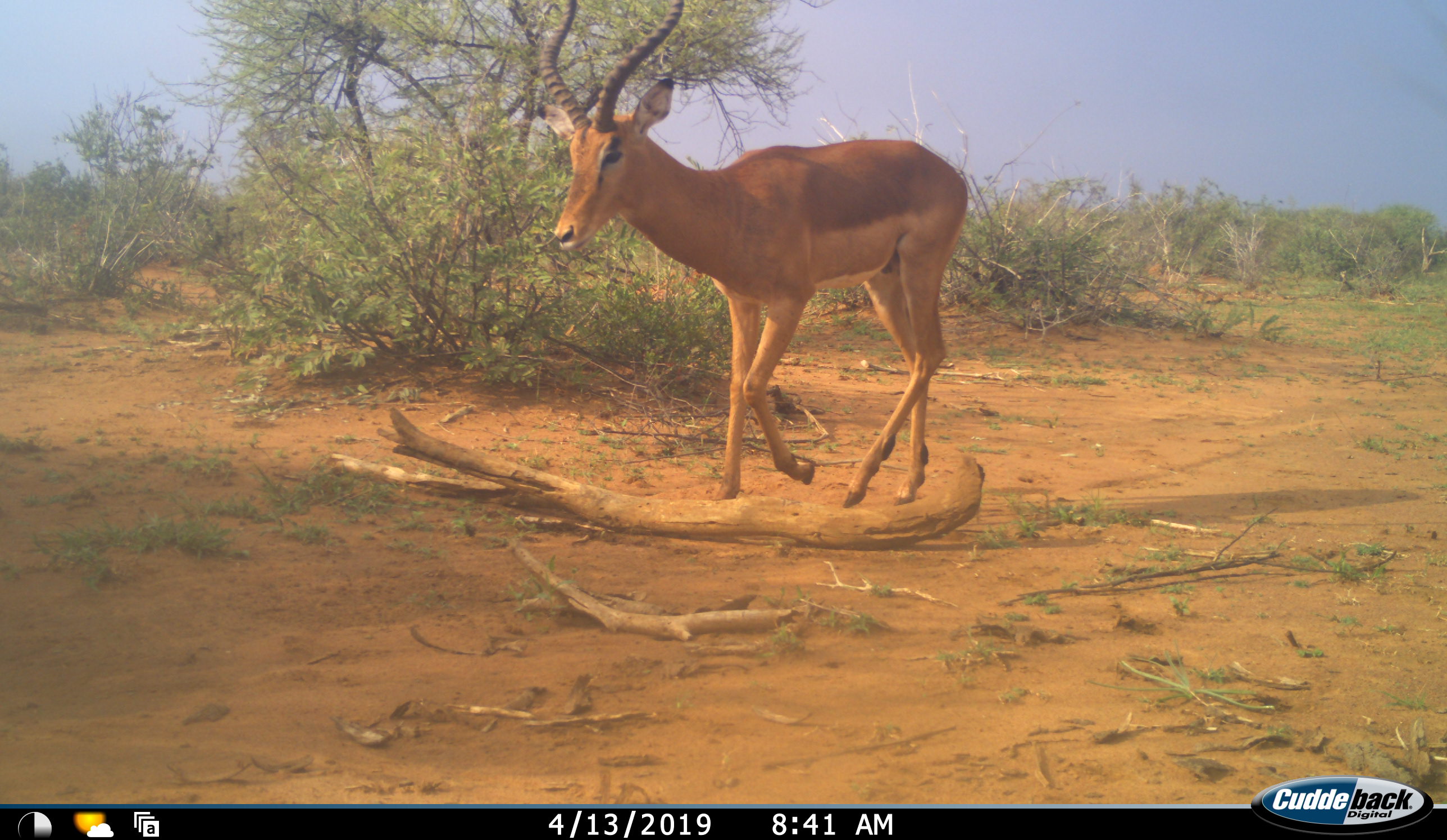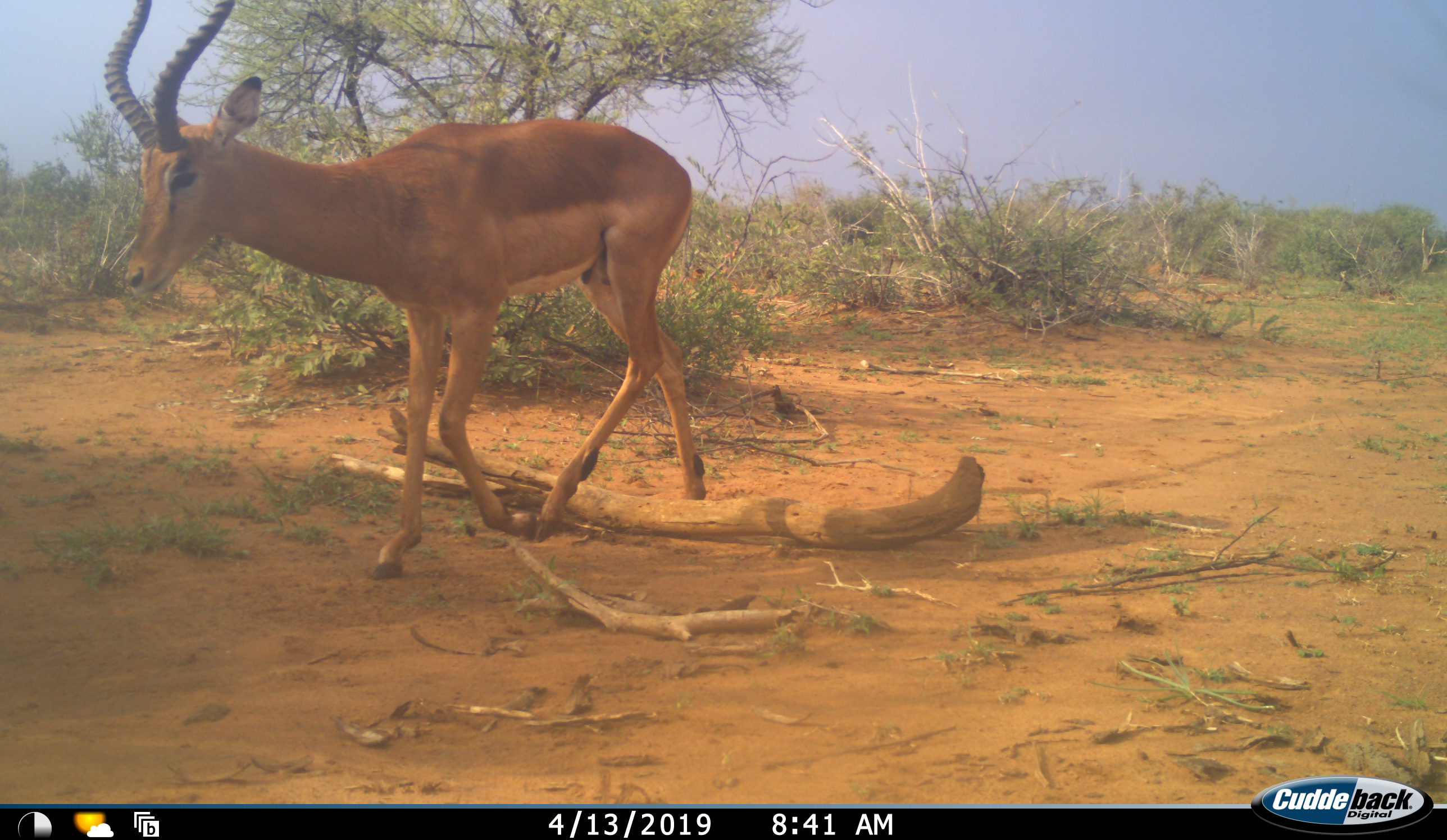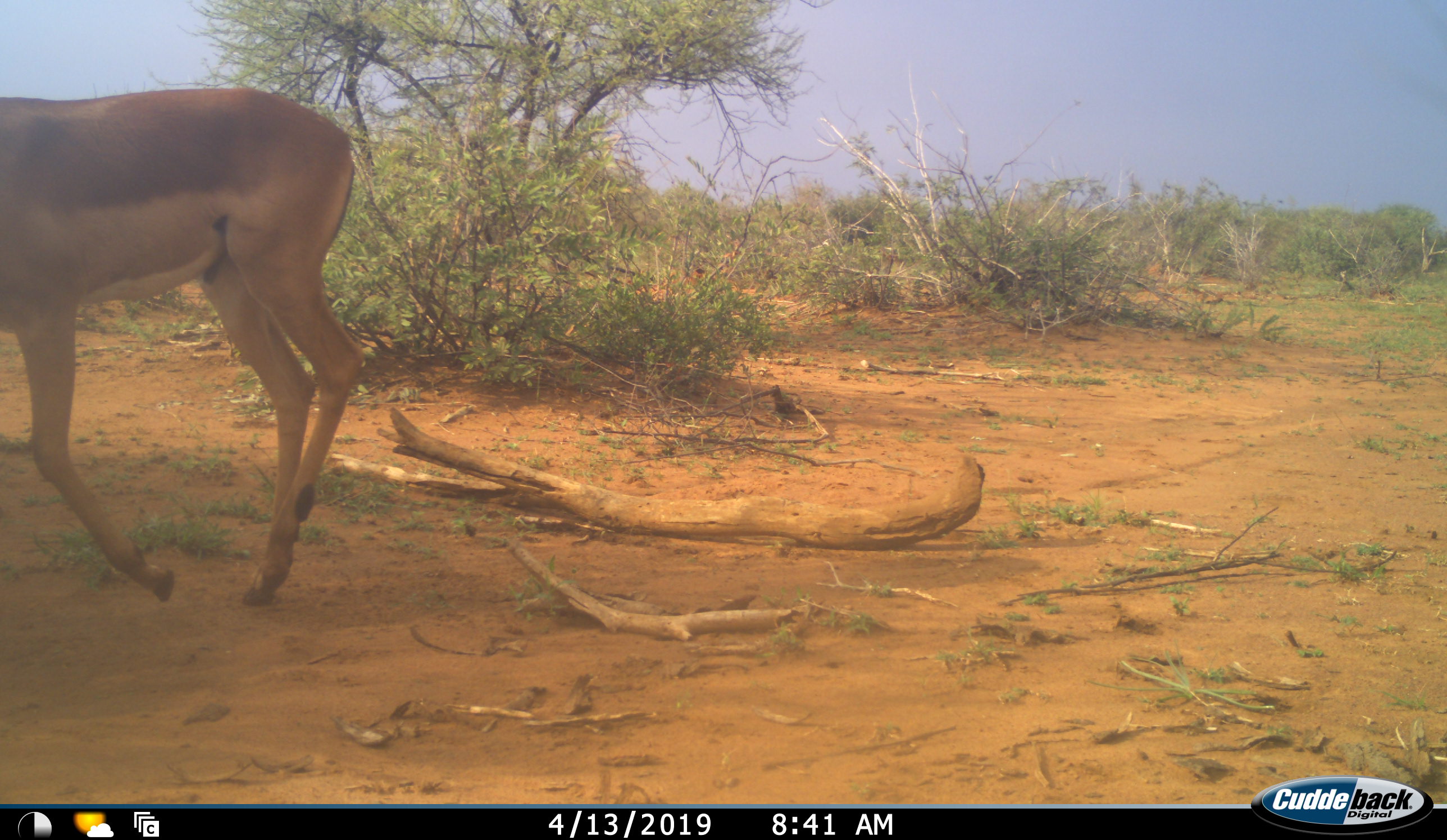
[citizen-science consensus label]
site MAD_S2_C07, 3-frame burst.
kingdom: Animalia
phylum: Chordata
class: Mammalia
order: Artiodactyla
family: Bovidae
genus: Aepyceros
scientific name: Aepyceros melampus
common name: impala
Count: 1.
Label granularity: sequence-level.